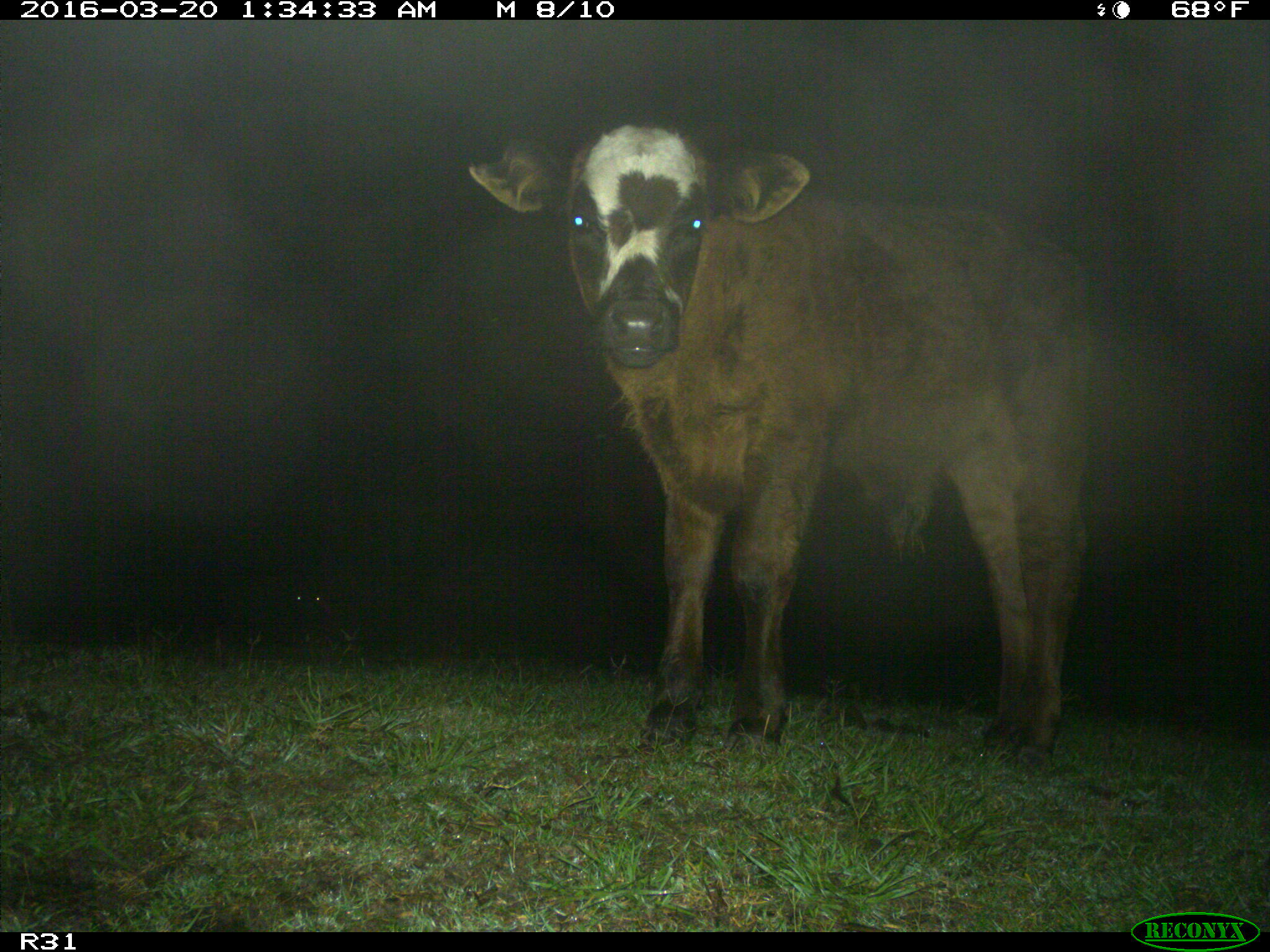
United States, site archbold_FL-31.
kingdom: Animalia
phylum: Chordata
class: Mammalia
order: Artiodactyla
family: Bovidae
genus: Bos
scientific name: Bos taurus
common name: domestic cow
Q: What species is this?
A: Bos taurus (domestic cow).